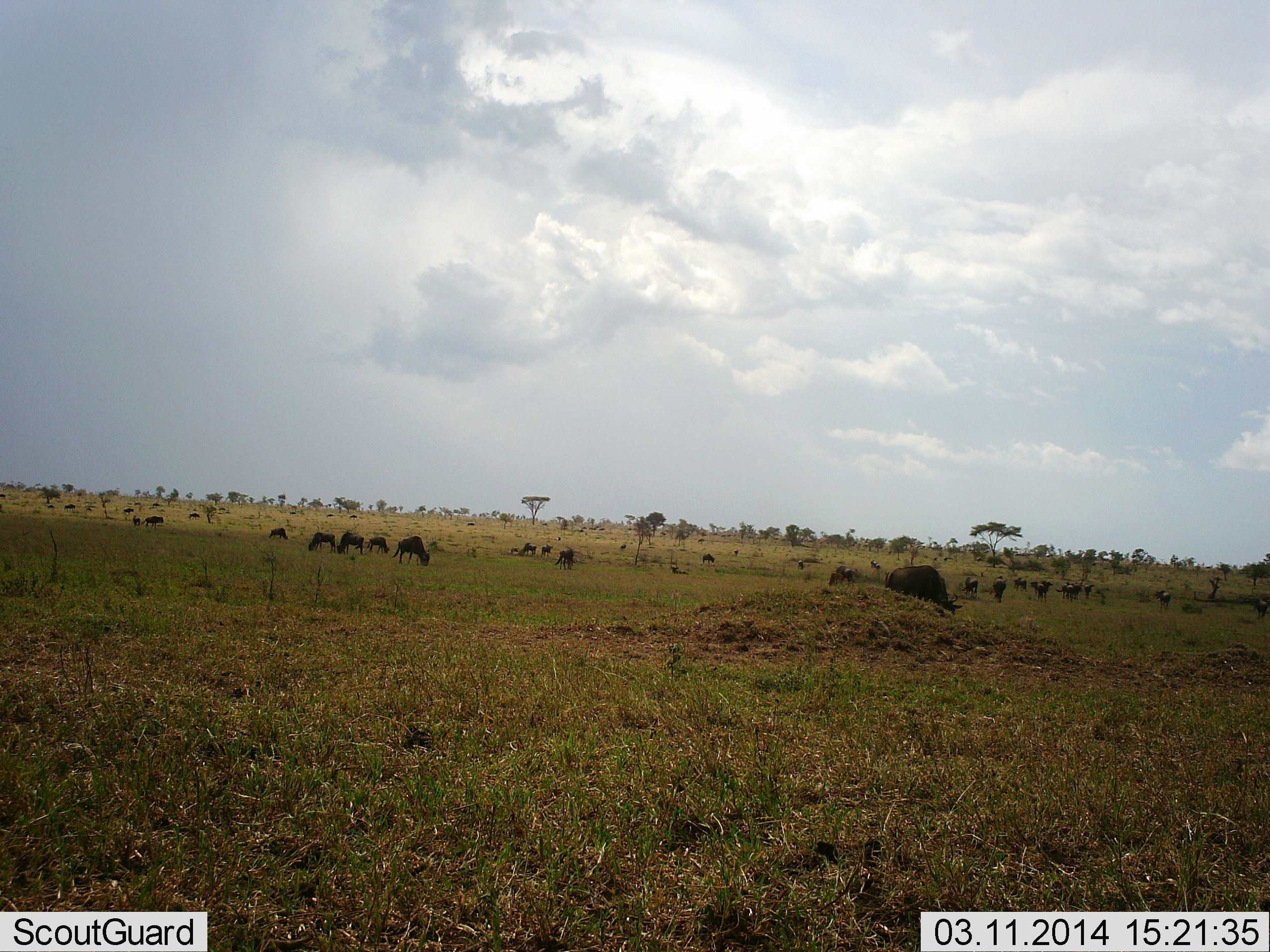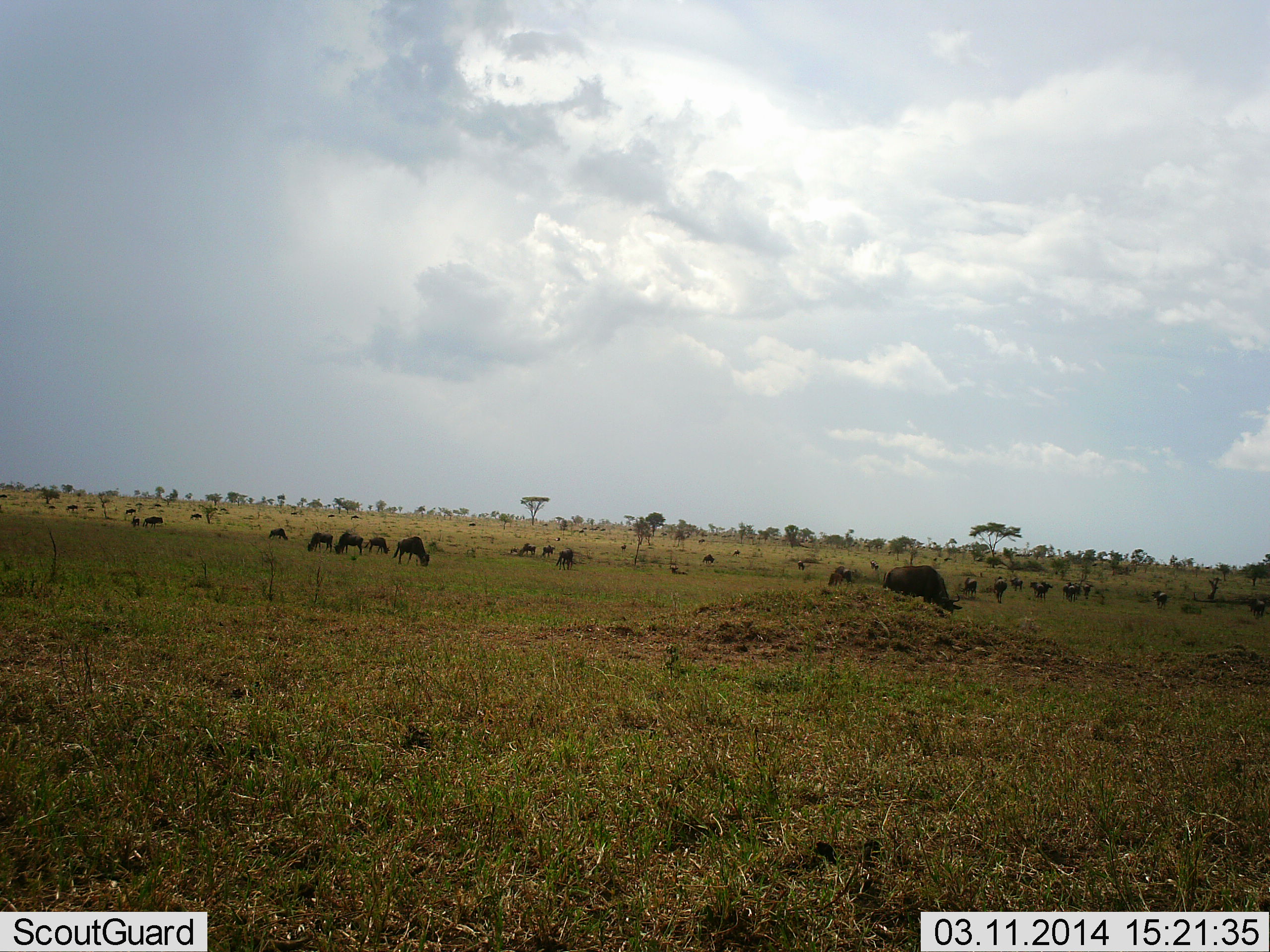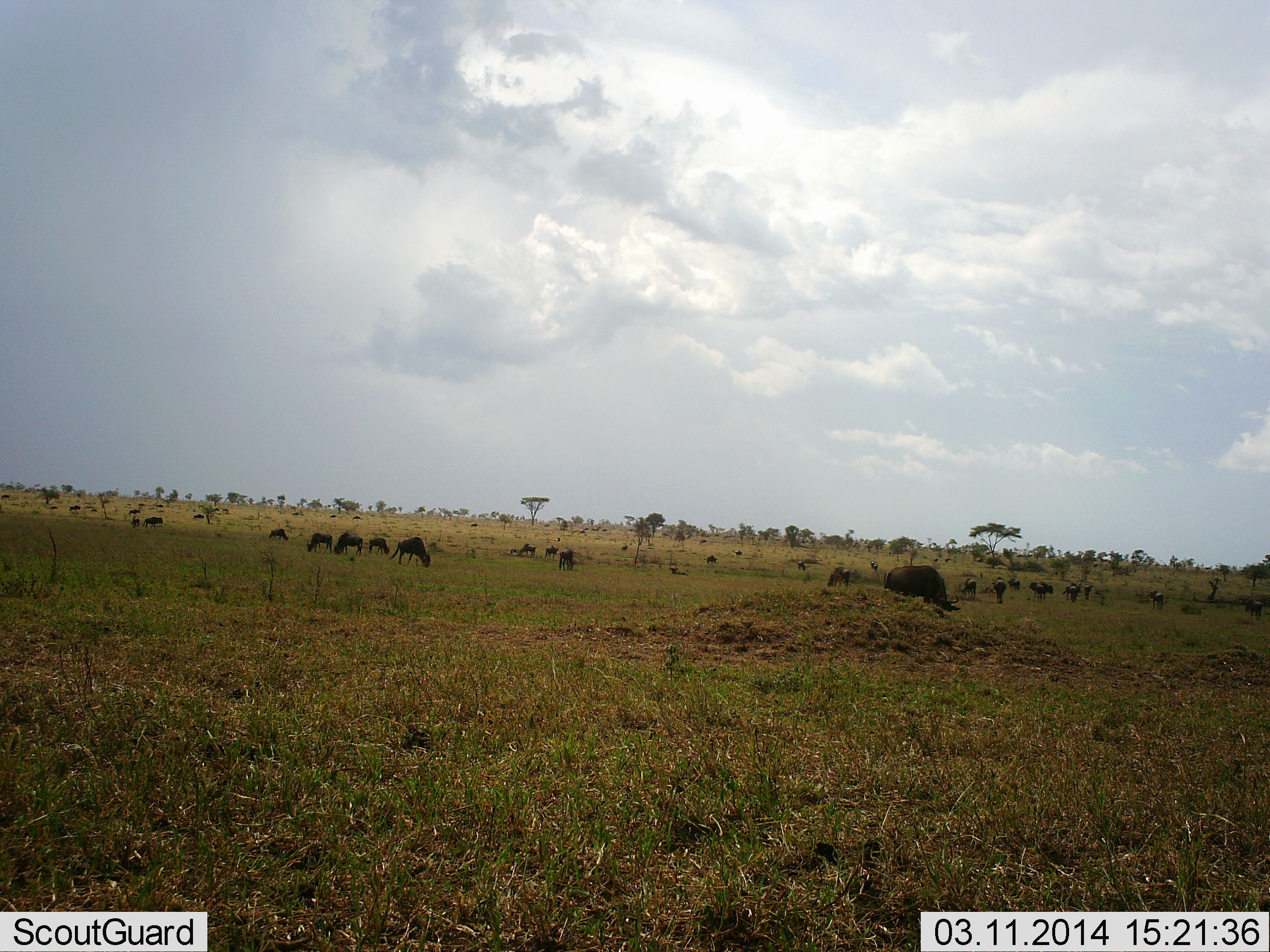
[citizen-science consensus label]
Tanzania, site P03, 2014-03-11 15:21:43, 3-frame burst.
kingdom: Animalia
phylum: Chordata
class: Mammalia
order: Artiodactyla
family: Bovidae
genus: Connochaetes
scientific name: Connochaetes taurinus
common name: blue wildebeest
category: wildebeest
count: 11-50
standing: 30%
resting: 20%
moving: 30%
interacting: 0%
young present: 0%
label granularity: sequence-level